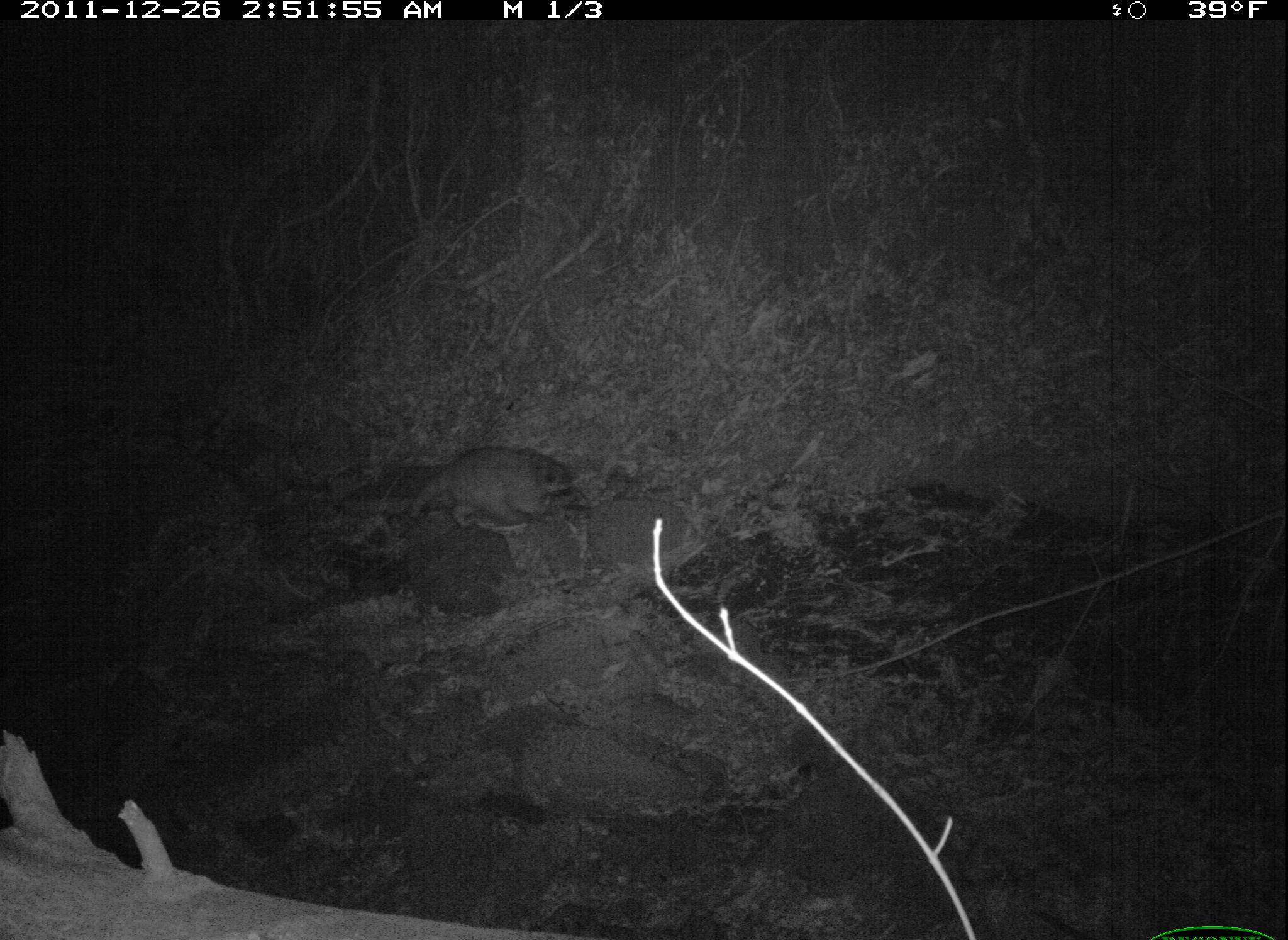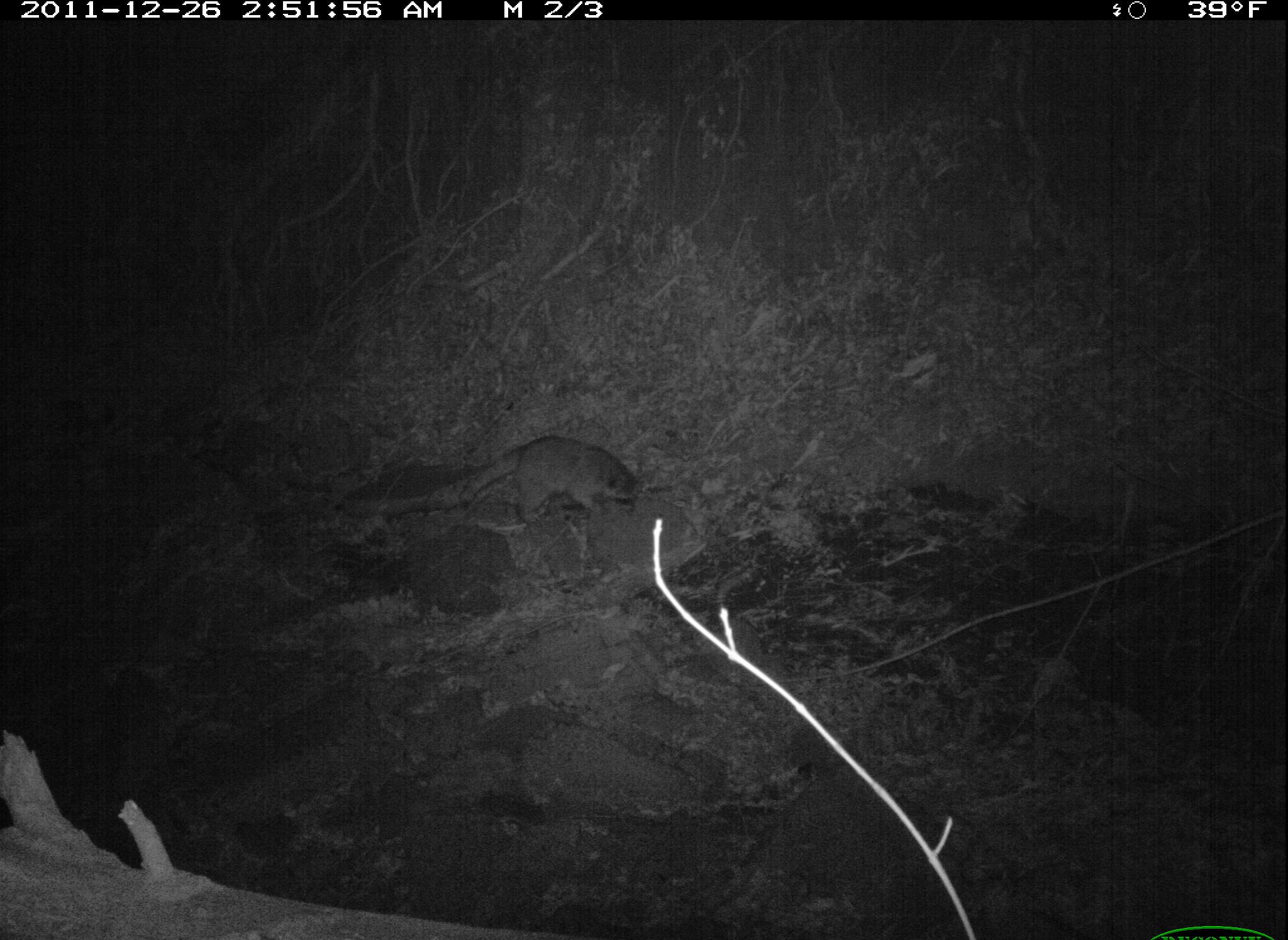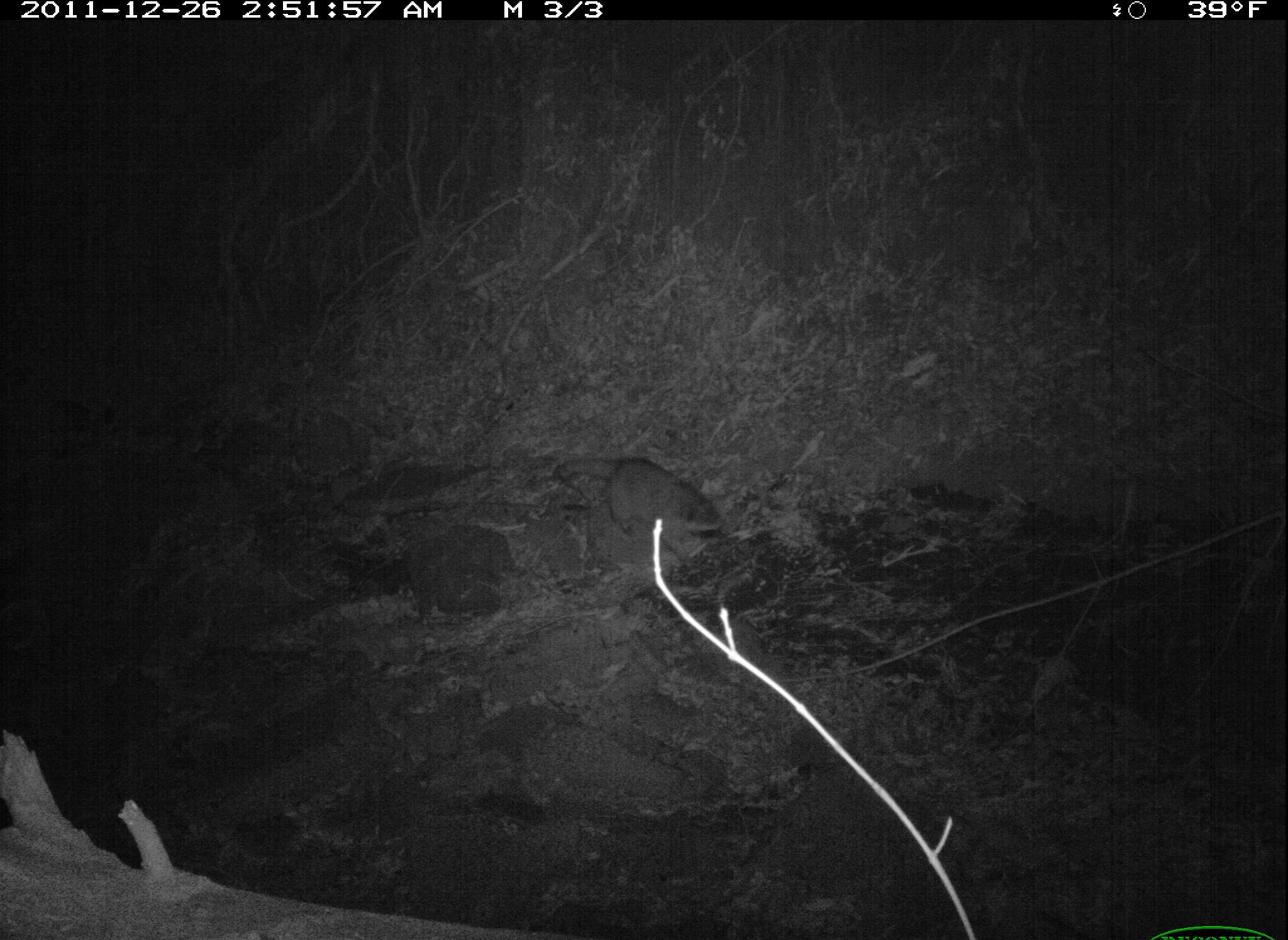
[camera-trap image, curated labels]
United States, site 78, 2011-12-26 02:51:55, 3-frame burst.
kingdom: Animalia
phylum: Chordata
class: Mammalia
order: Carnivora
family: Procyonidae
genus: Procyon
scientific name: Procyon lotor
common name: raccoon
Raccoon (Procyon lotor).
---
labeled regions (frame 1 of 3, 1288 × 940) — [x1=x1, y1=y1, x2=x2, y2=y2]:
raccoon: [x1=401, y1=438, x2=584, y2=538]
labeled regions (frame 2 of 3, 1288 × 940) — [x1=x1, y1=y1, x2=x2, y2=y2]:
raccoon: [x1=414, y1=427, x2=647, y2=530]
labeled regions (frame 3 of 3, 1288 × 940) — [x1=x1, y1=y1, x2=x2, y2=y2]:
raccoon: [x1=549, y1=443, x2=734, y2=562]